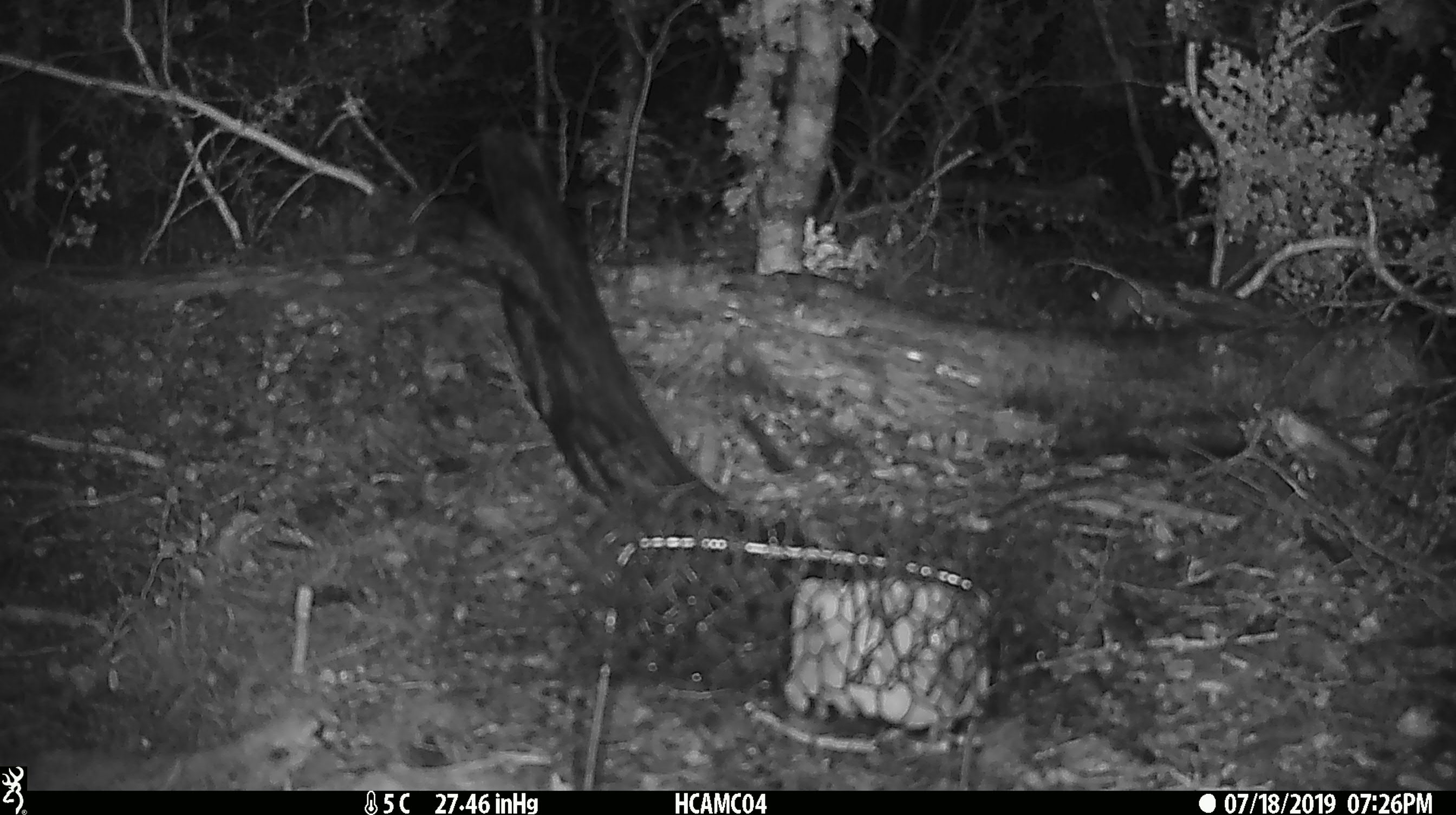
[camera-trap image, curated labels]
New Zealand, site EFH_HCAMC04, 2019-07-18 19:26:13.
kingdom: Animalia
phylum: Chordata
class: Mammalia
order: Rodentia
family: Muridae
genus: Mus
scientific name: Mus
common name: mouse